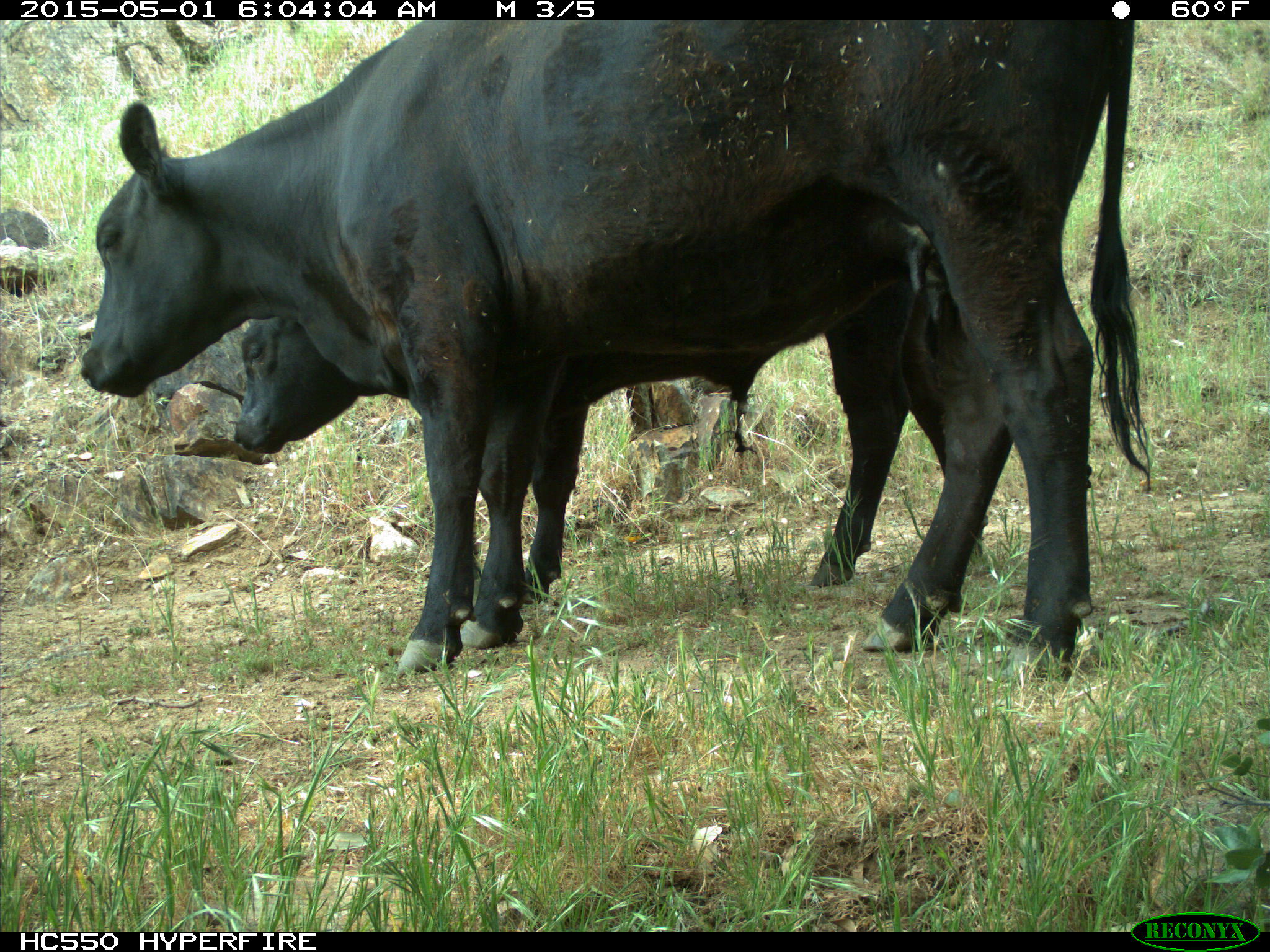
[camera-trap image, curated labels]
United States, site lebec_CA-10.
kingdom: Animalia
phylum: Chordata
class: Mammalia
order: Artiodactyla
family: Bovidae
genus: Bos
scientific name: Bos taurus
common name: domestic cow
Bos taurus (domestic cow).